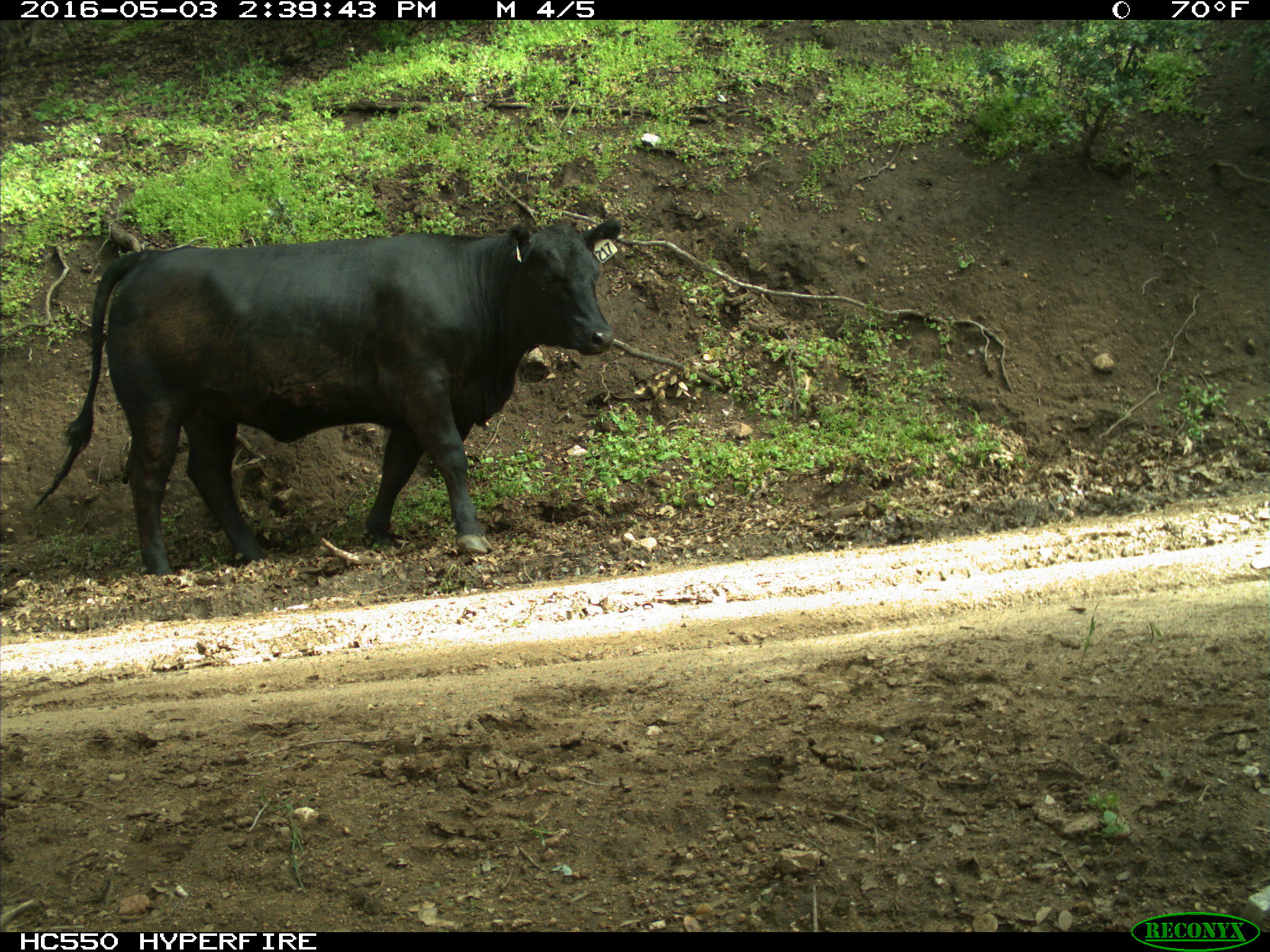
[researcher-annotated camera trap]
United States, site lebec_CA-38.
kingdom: Animalia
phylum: Chordata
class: Mammalia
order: Artiodactyla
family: Bovidae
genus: Bos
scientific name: Bos taurus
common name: domestic cow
Bos taurus (domestic cow).